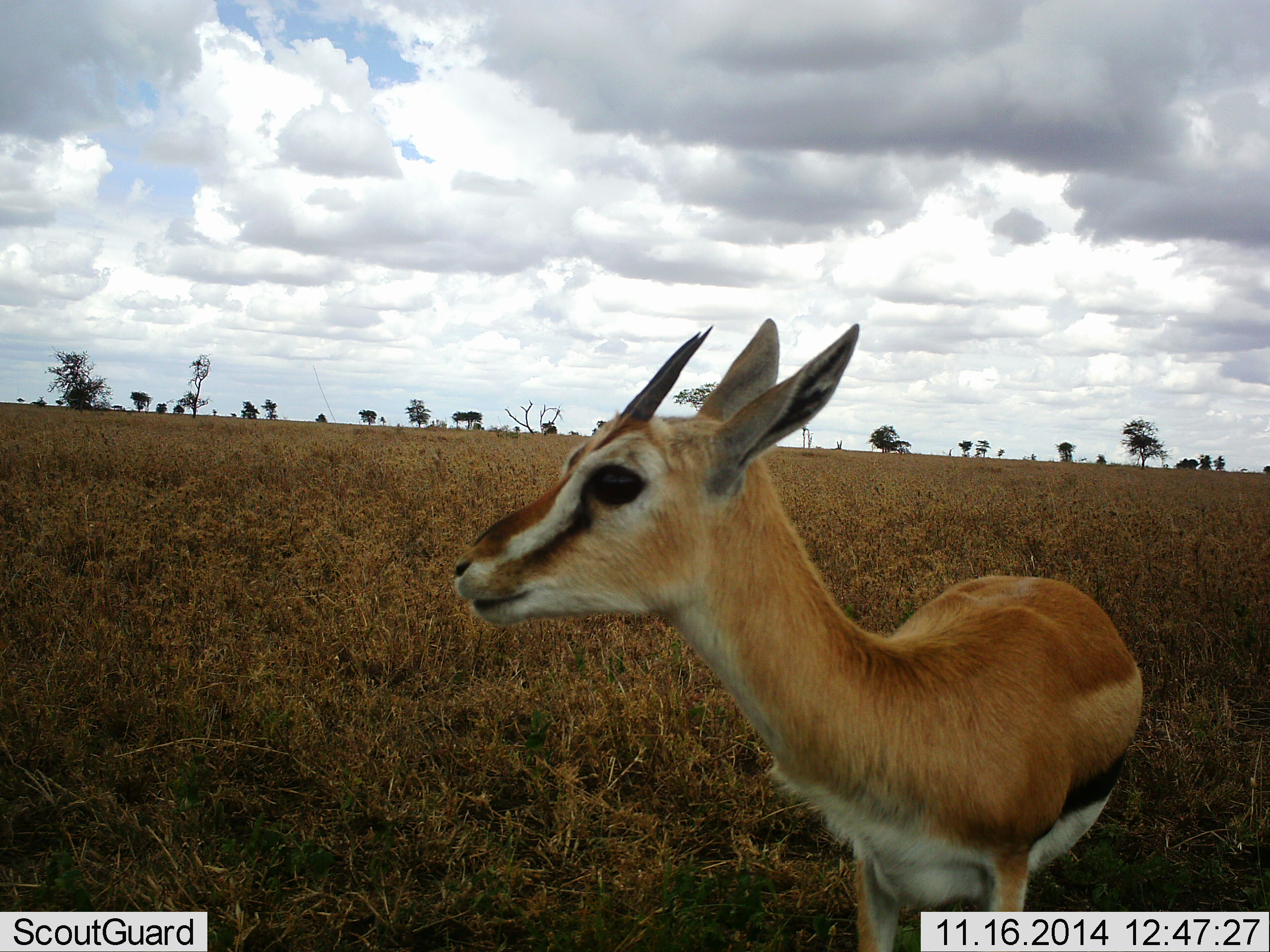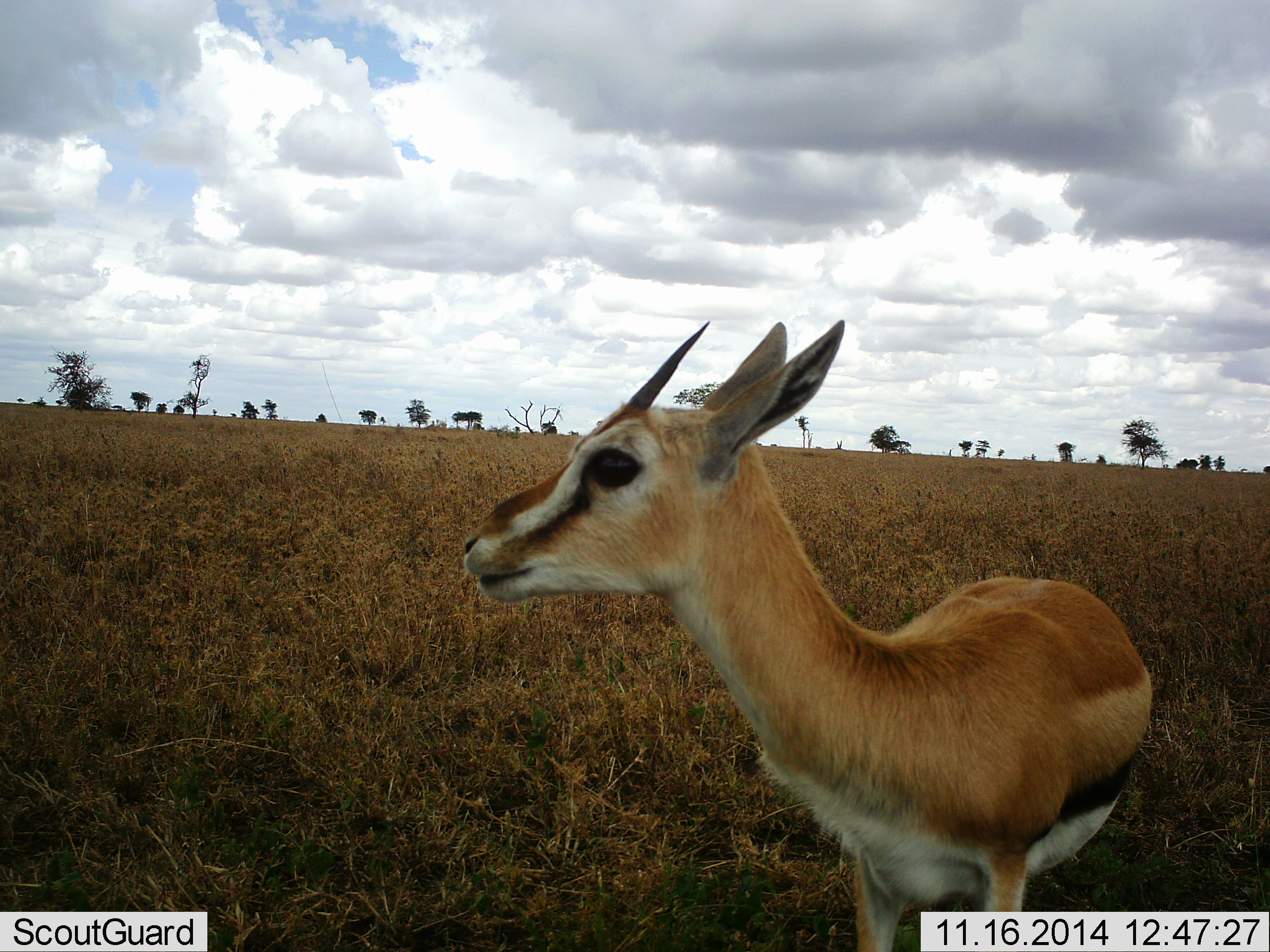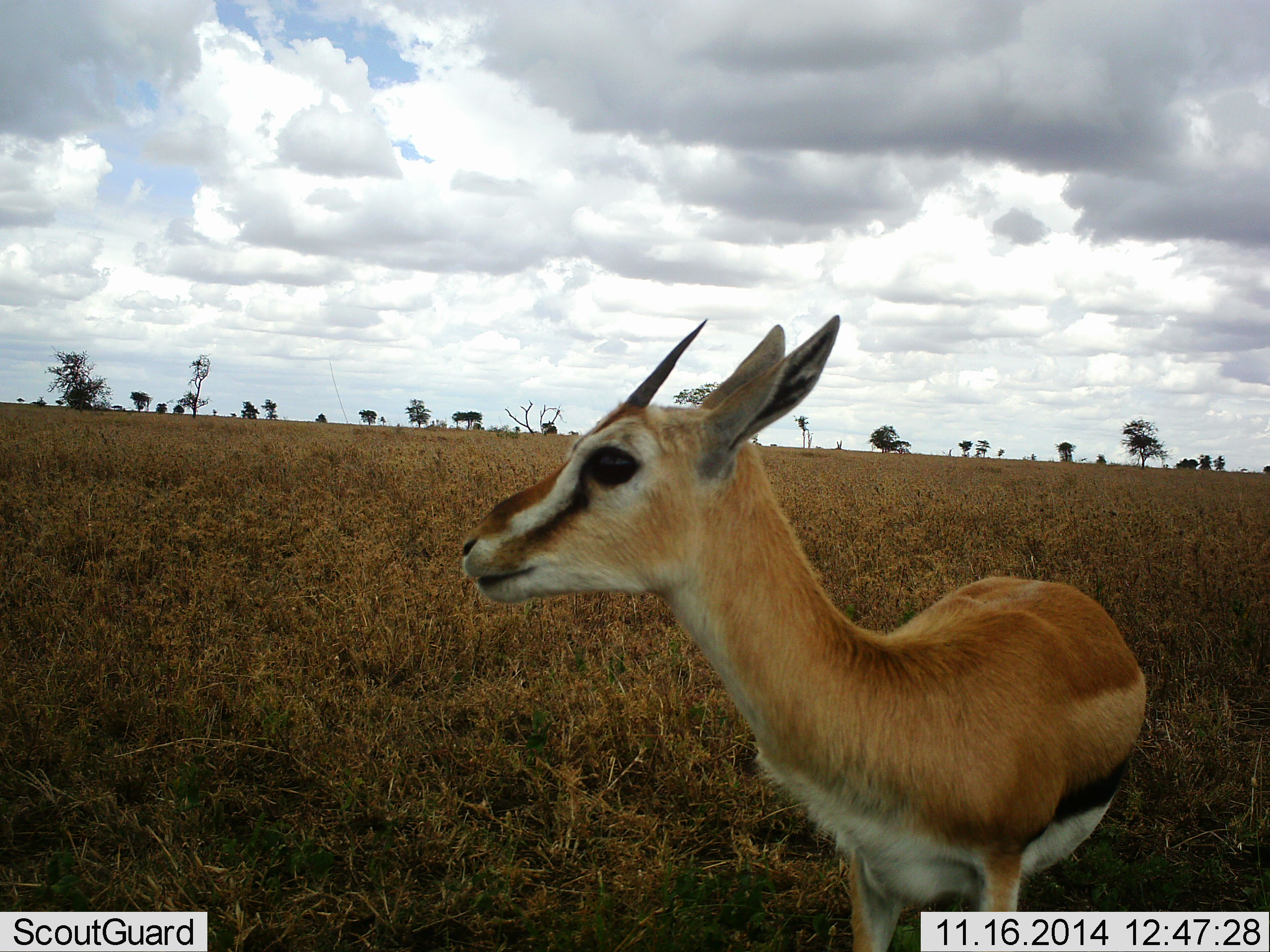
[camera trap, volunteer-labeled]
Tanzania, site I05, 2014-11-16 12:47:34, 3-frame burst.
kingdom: Animalia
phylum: Chordata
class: Mammalia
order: Artiodactyla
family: Bovidae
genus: Eudorcas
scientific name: Eudorcas thomsonii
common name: thomson's gazelle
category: gazellethomsons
Gazellethomsons (thomson's gazelle) (Eudorcas thomsonii), count 1. Behavior (volunteer vote fractions): standing 100%, resting 0%, moving 10%, interacting 10%. Young present (vote fraction): 0%. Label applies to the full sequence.